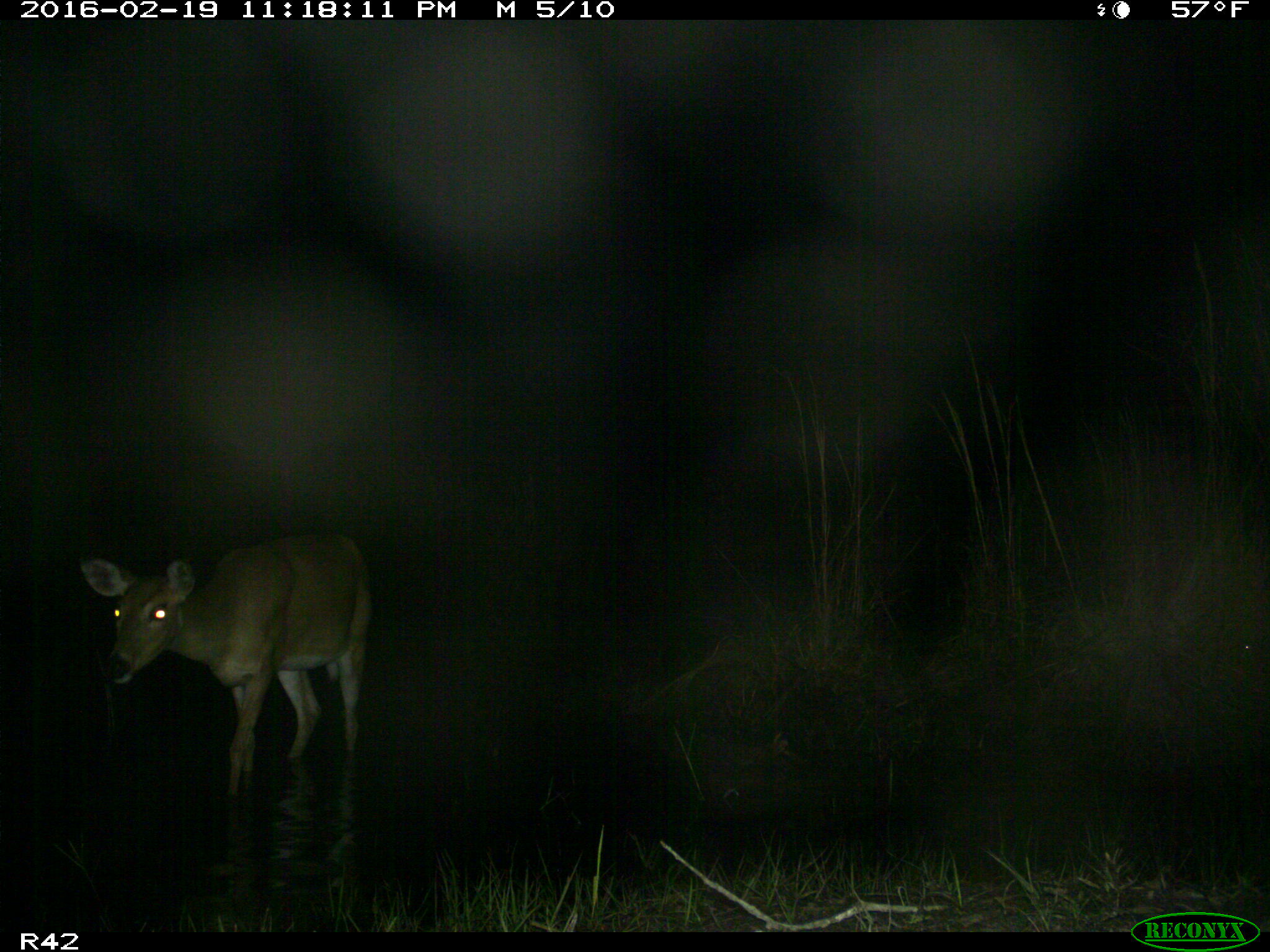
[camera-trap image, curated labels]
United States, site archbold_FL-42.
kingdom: Animalia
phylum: Chordata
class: Mammalia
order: Artiodactyla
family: Cervidae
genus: Odocoileus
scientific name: Odocoileus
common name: deer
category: unidentified deer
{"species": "unidentified deer (deer) (Odocoileus)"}